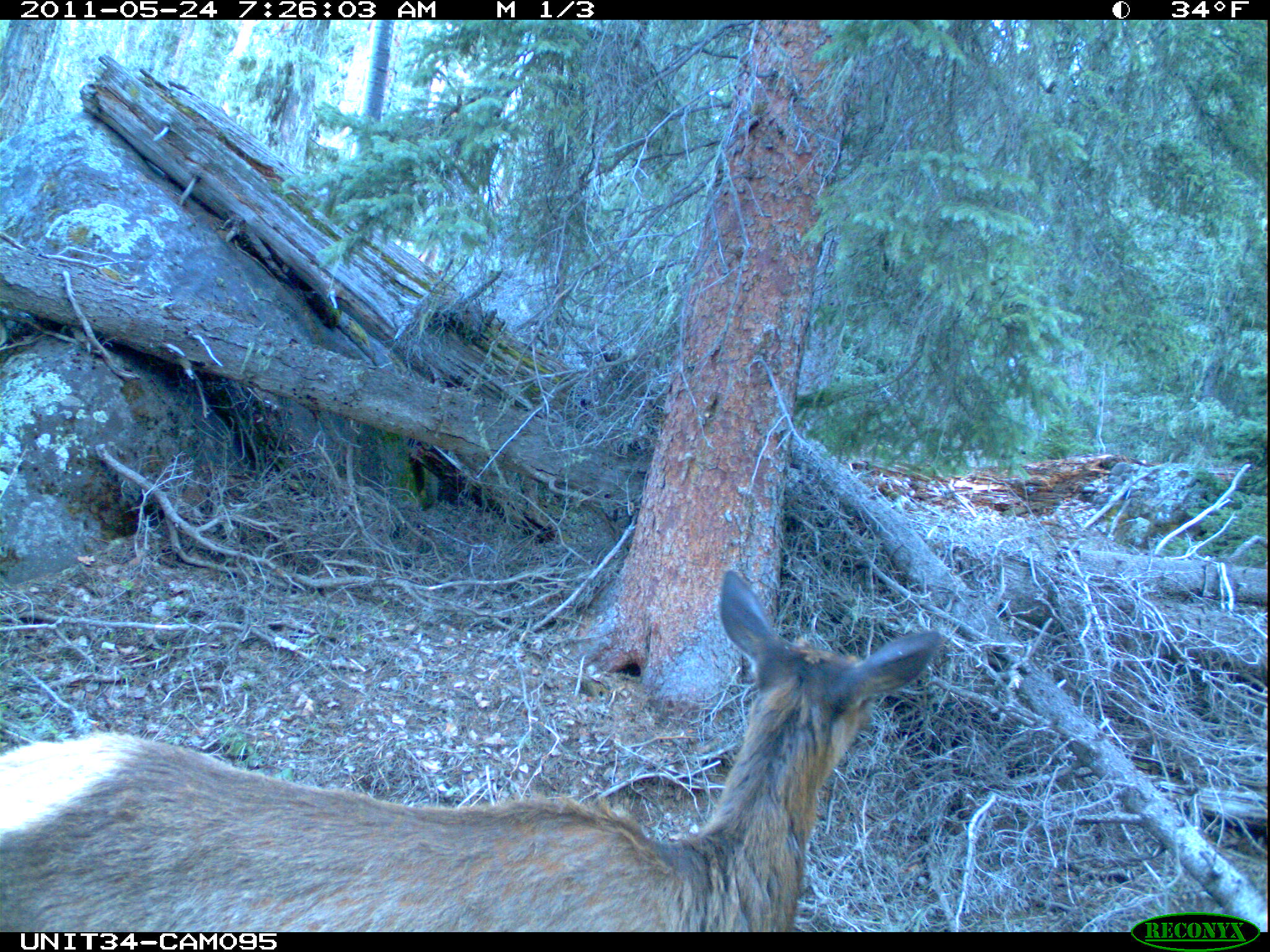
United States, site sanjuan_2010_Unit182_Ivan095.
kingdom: Animalia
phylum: Chordata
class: Mammalia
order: Artiodactyla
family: Cervidae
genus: Cervus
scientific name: Cervus elaphus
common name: red deer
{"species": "Cervus elaphus (red deer)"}